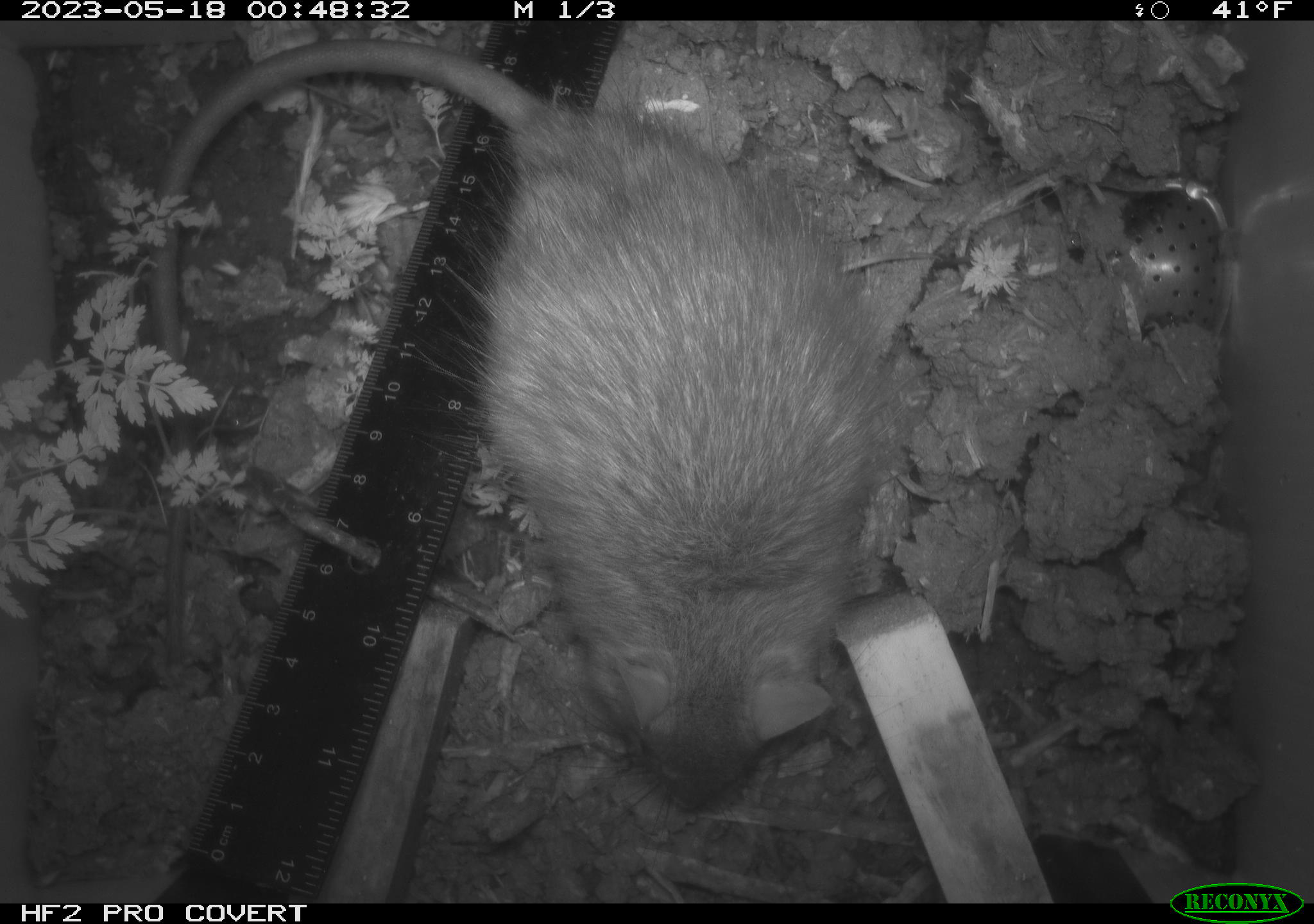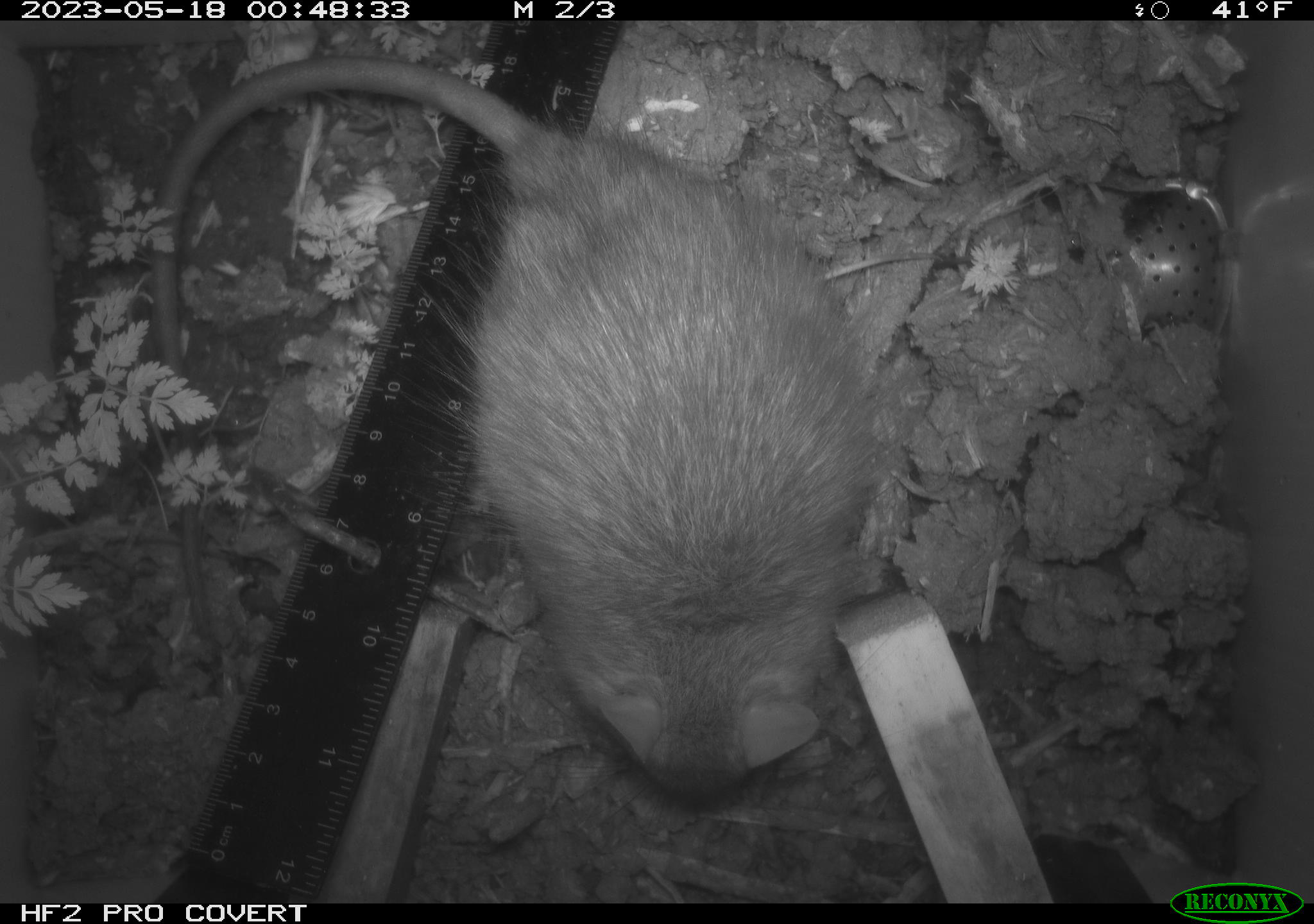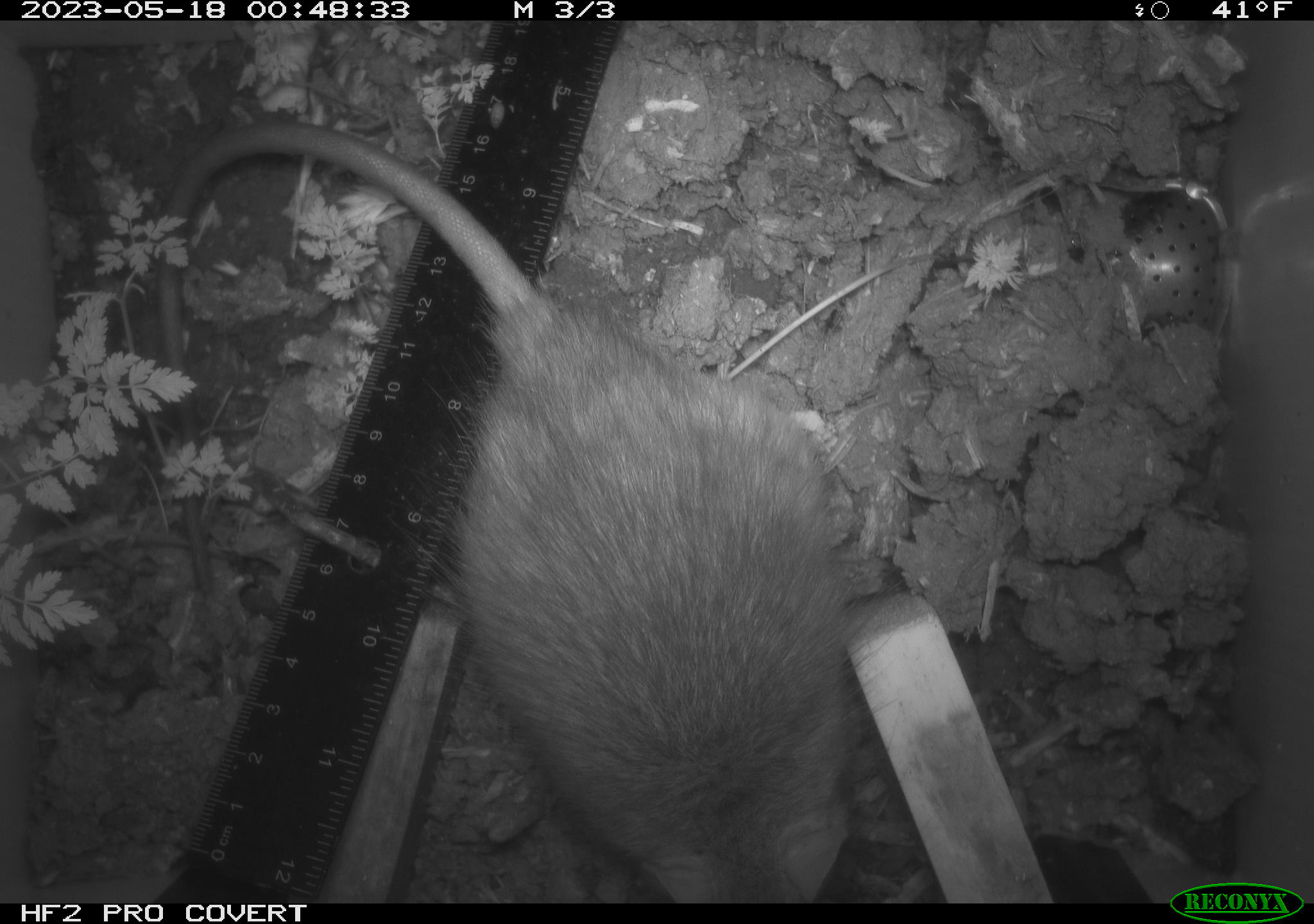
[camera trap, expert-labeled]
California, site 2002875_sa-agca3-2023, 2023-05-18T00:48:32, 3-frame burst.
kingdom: Animalia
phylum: Chordata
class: Mammalia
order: Rodentia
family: Muridae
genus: Rattus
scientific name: Rattus rattus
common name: house rat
House rat (Rattus rattus).